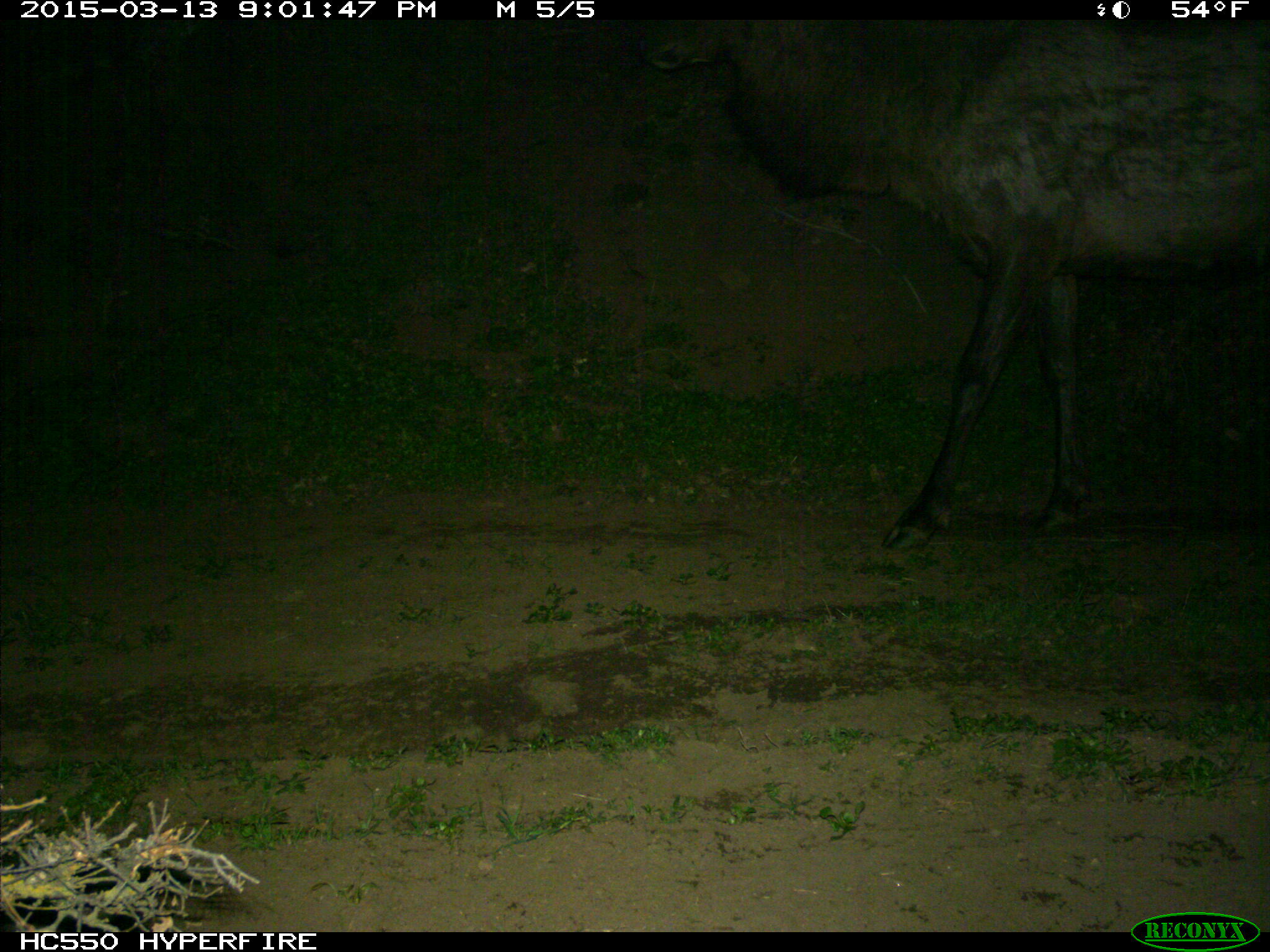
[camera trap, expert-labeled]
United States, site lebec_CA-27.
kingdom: Animalia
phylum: Chordata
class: Mammalia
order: Artiodactyla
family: Cervidae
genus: Cervus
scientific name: Cervus canadensis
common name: elk